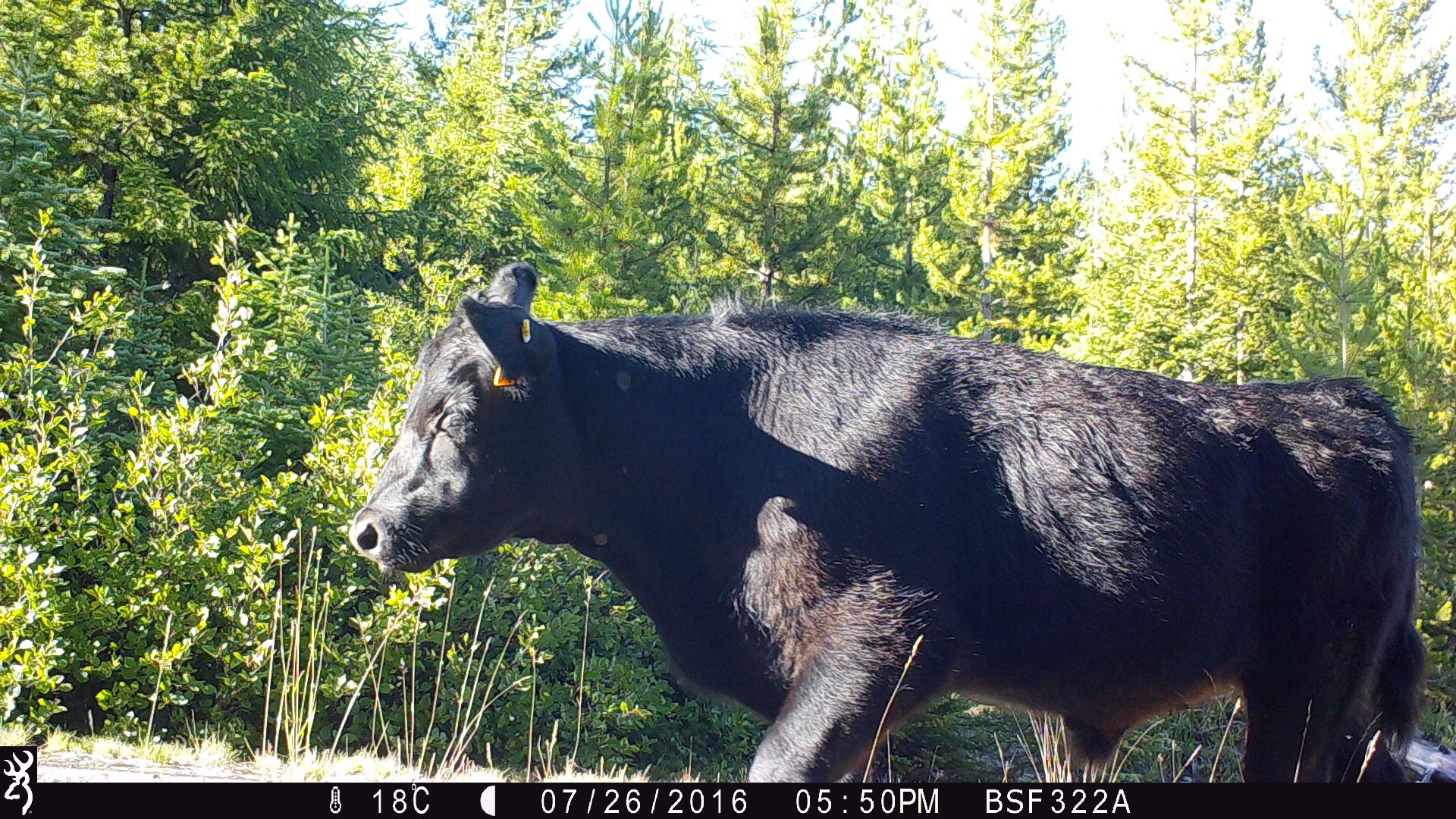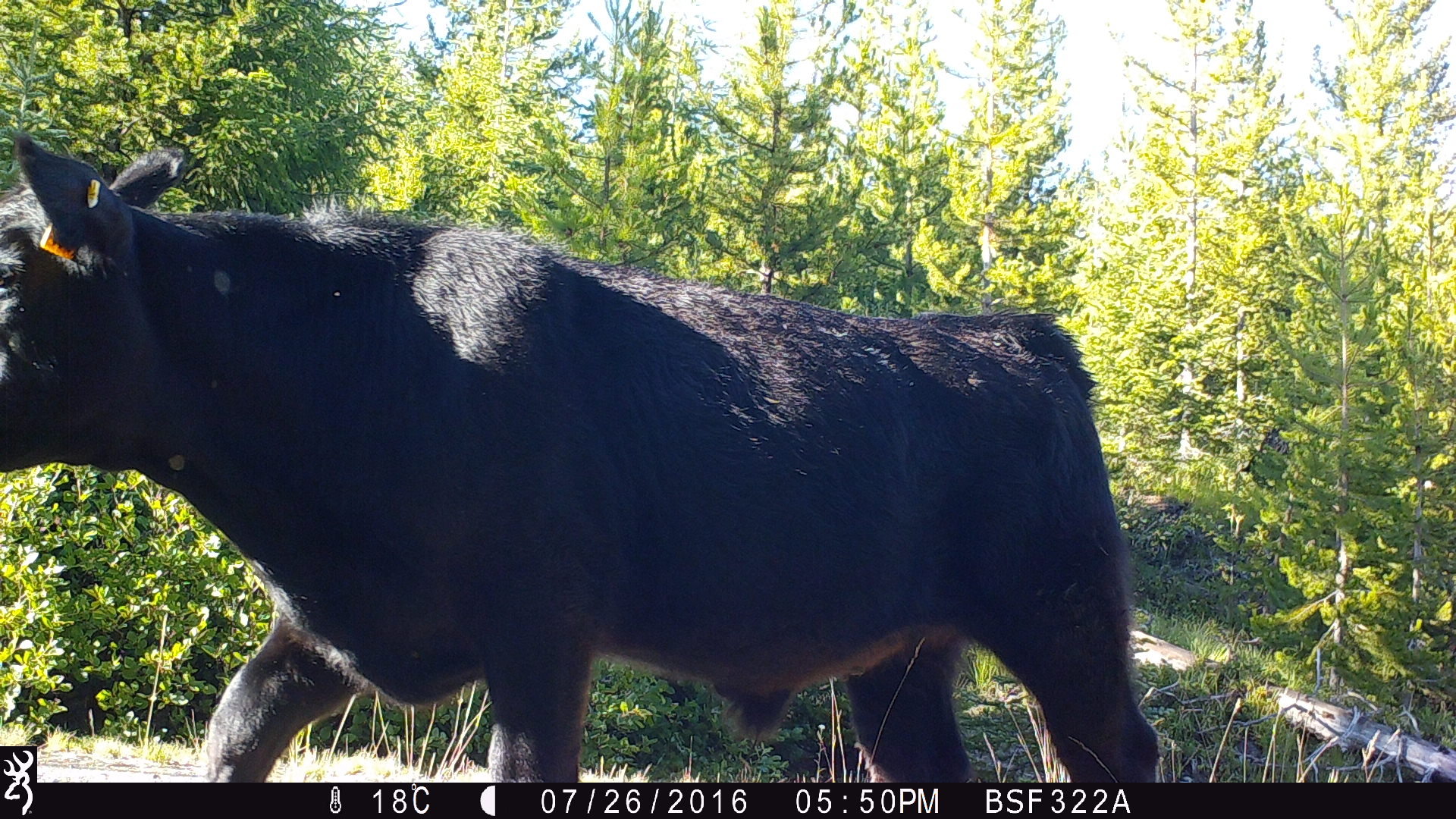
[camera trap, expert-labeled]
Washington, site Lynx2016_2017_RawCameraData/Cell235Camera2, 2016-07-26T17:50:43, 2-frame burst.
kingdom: Animalia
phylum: Chordata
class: Mammalia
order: Artiodactyla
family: Bovidae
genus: Bos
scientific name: Bos taurus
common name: domestic cattle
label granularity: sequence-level